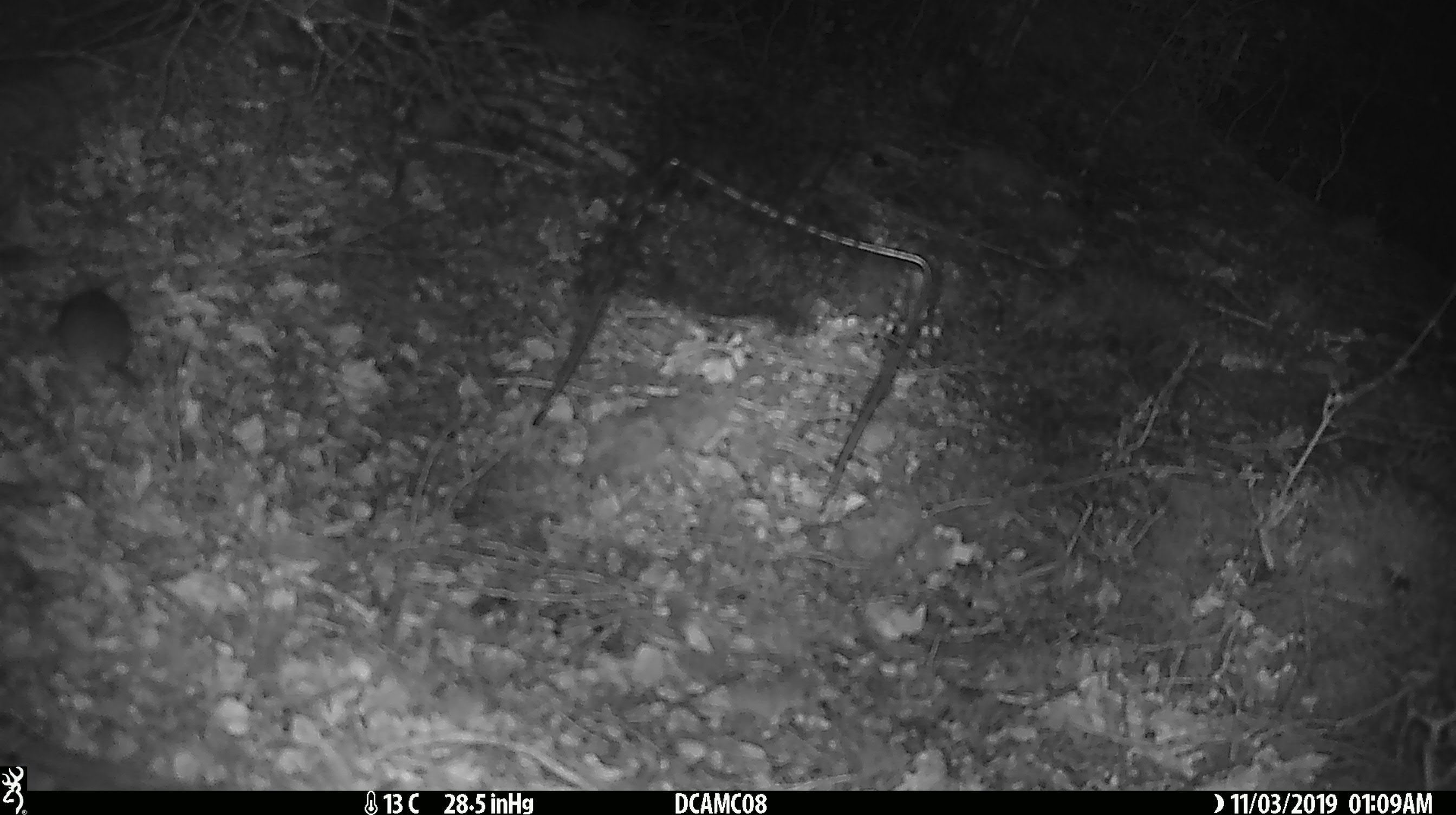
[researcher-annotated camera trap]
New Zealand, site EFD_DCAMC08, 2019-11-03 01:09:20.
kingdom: Animalia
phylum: Chordata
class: Mammalia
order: Rodentia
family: Muridae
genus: Mus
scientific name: Mus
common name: mouse